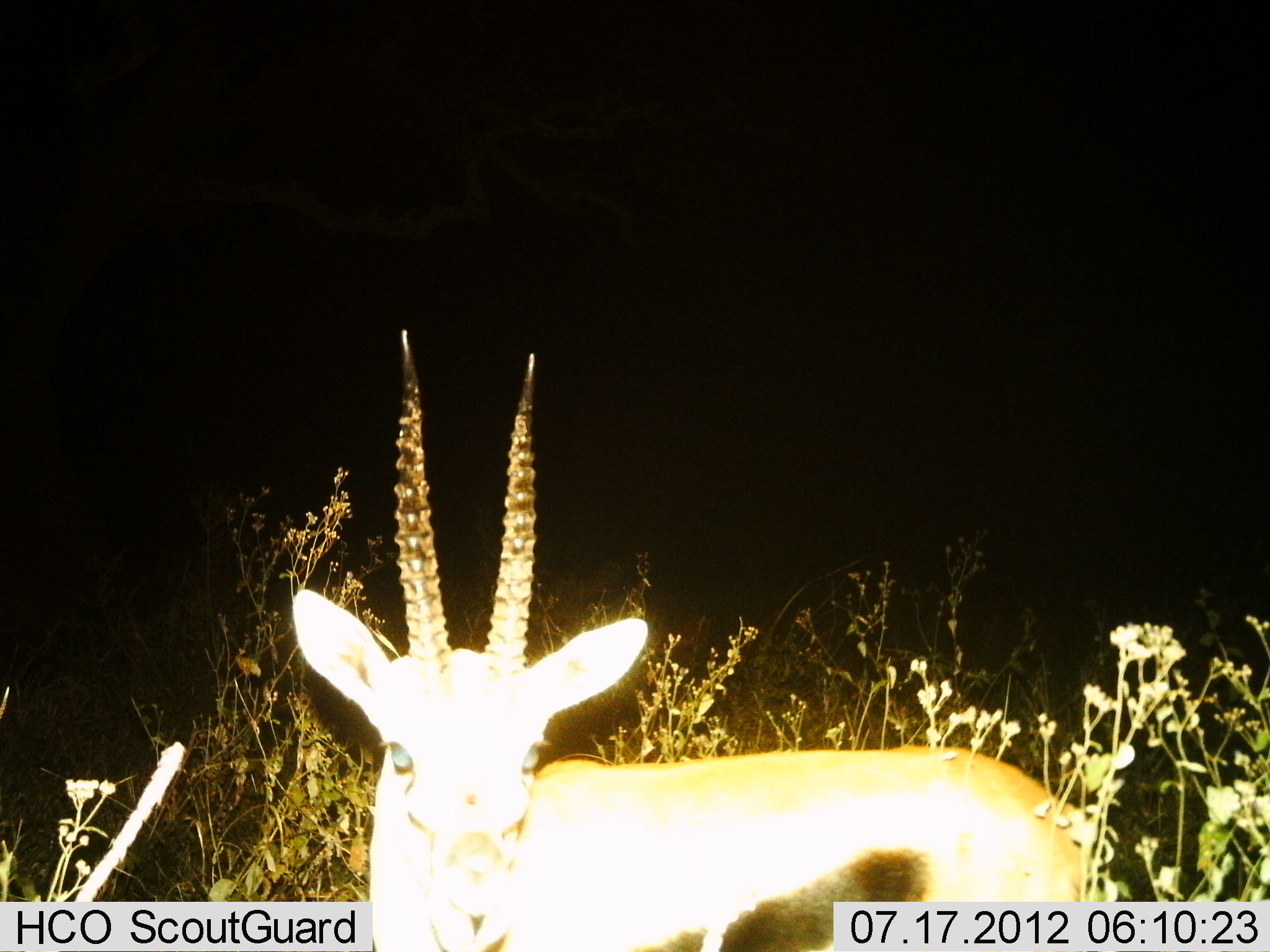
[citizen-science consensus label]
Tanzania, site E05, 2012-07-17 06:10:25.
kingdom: Animalia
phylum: Chordata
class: Mammalia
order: Artiodactyla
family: Bovidae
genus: Eudorcas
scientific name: Eudorcas thomsonii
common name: thomson's gazelle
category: gazellethomsons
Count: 1.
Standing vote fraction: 80%.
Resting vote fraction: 20%.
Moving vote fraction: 0%.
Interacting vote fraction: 0%.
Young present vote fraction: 0%.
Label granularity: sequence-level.